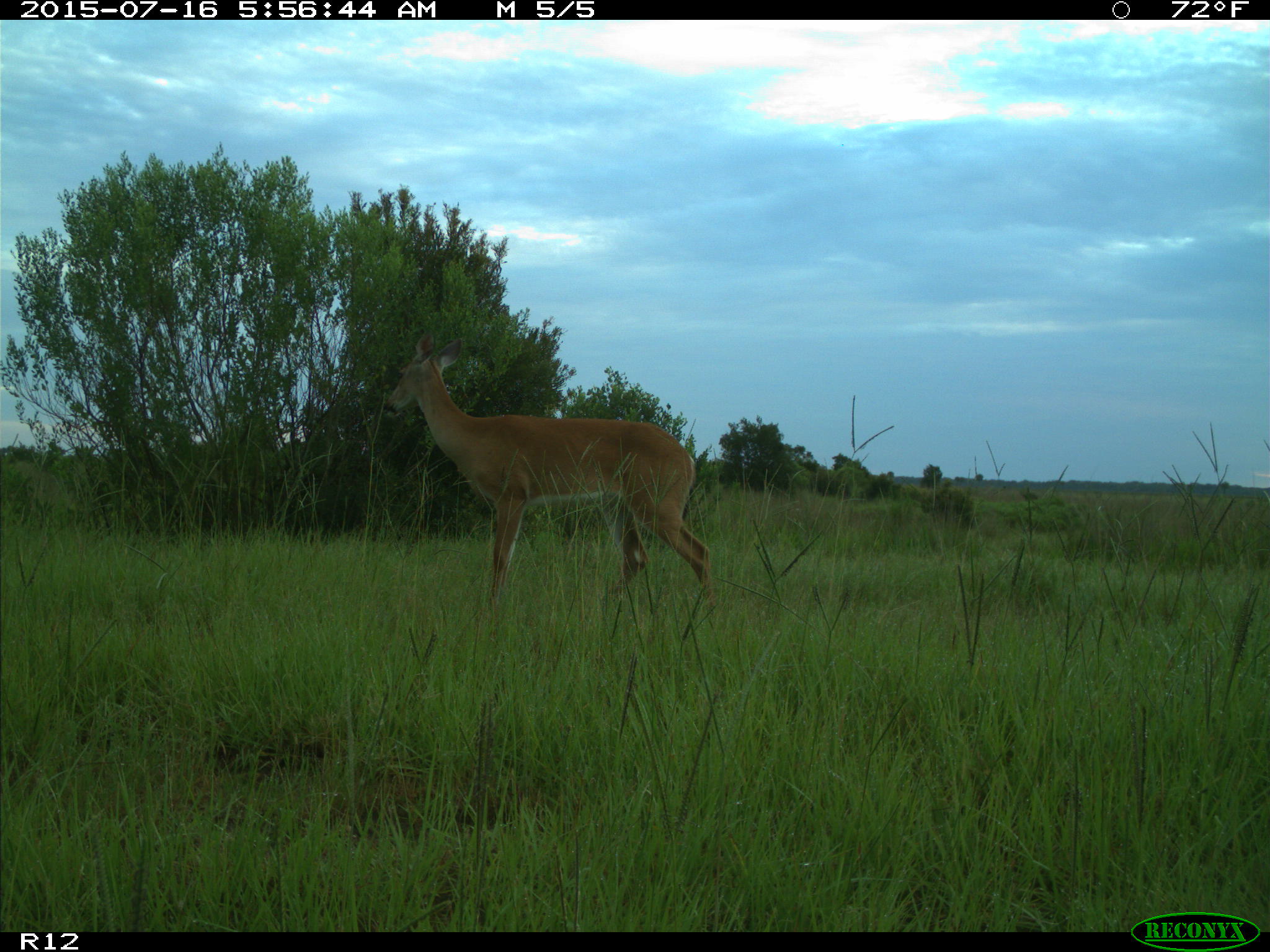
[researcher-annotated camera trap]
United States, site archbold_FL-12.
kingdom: Animalia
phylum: Chordata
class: Mammalia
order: Artiodactyla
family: Cervidae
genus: Odocoileus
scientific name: Odocoileus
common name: deer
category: unidentified deer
Unidentified deer (deer) (Odocoileus).